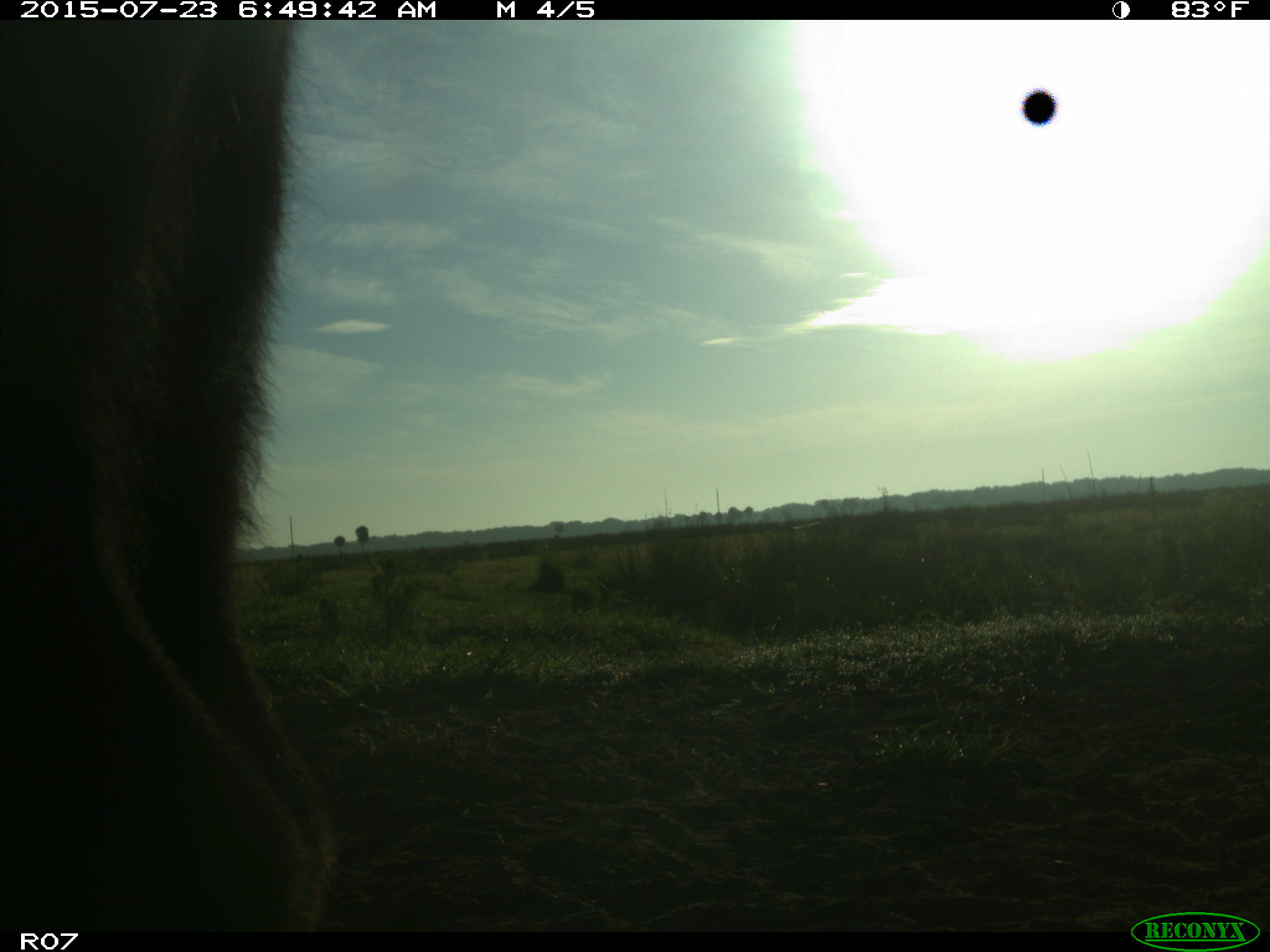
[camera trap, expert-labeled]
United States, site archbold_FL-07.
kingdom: Animalia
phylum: Chordata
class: Mammalia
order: Artiodactyla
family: Bovidae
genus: Bos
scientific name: Bos taurus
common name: domestic cow